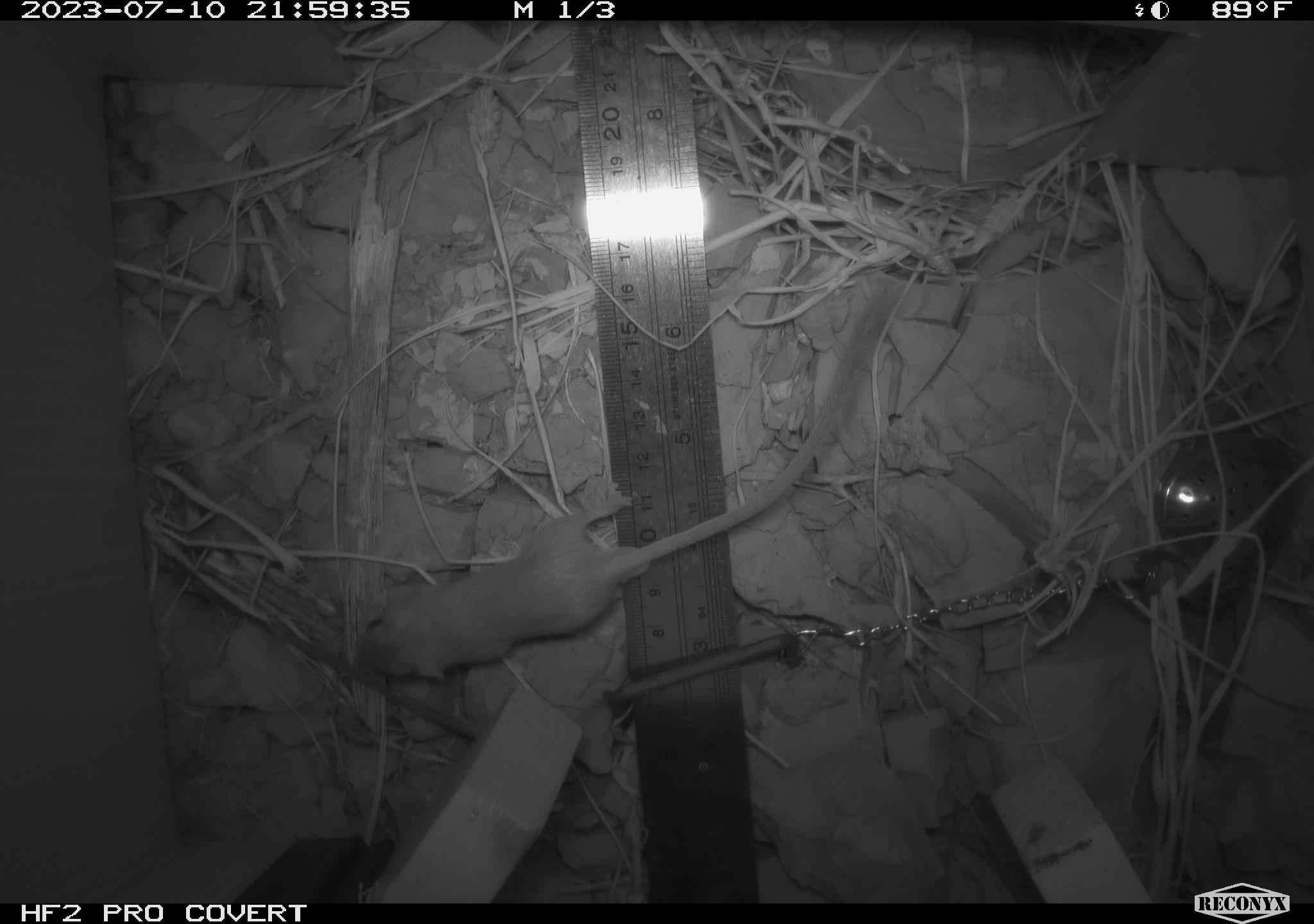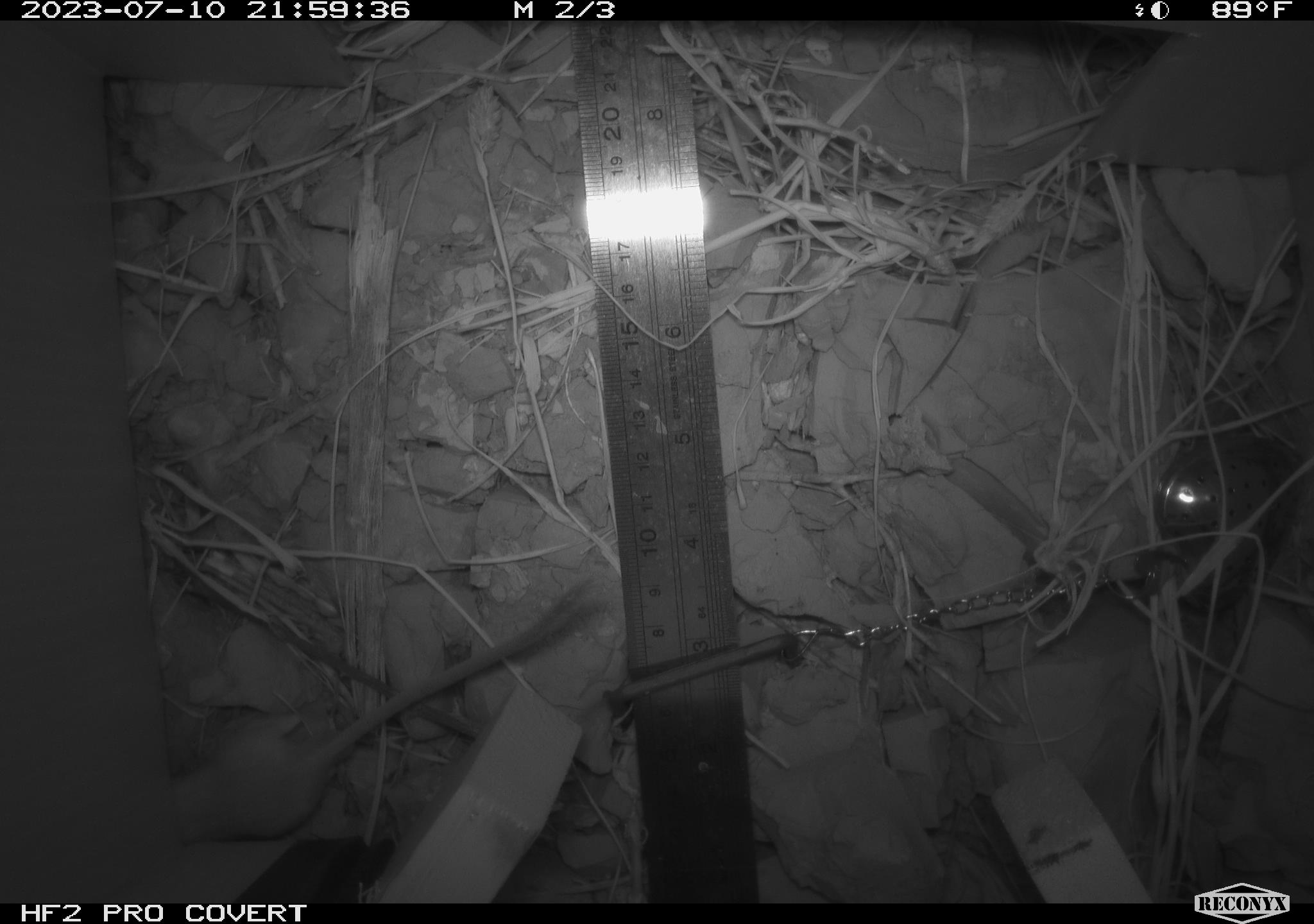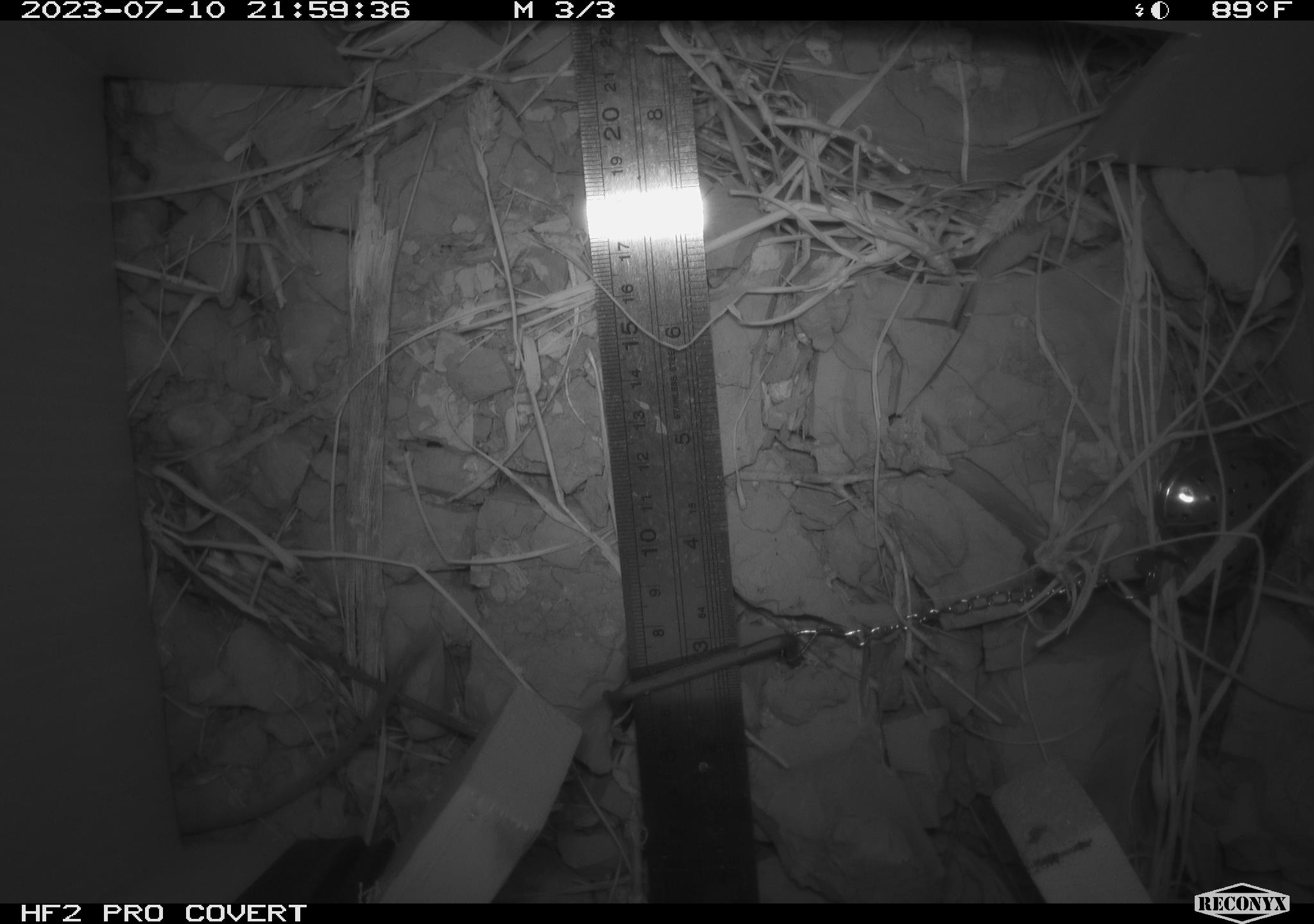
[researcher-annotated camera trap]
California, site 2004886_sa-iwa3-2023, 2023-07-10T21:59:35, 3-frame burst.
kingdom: Animalia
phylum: Chordata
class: Mammalia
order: Rodentia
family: Heteromyidae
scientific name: Heteromyidae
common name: kangaroo rats and pocket mice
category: heteromyidae family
Heteromyidae family (kangaroo rats and pocket mice) (Heteromyidae).